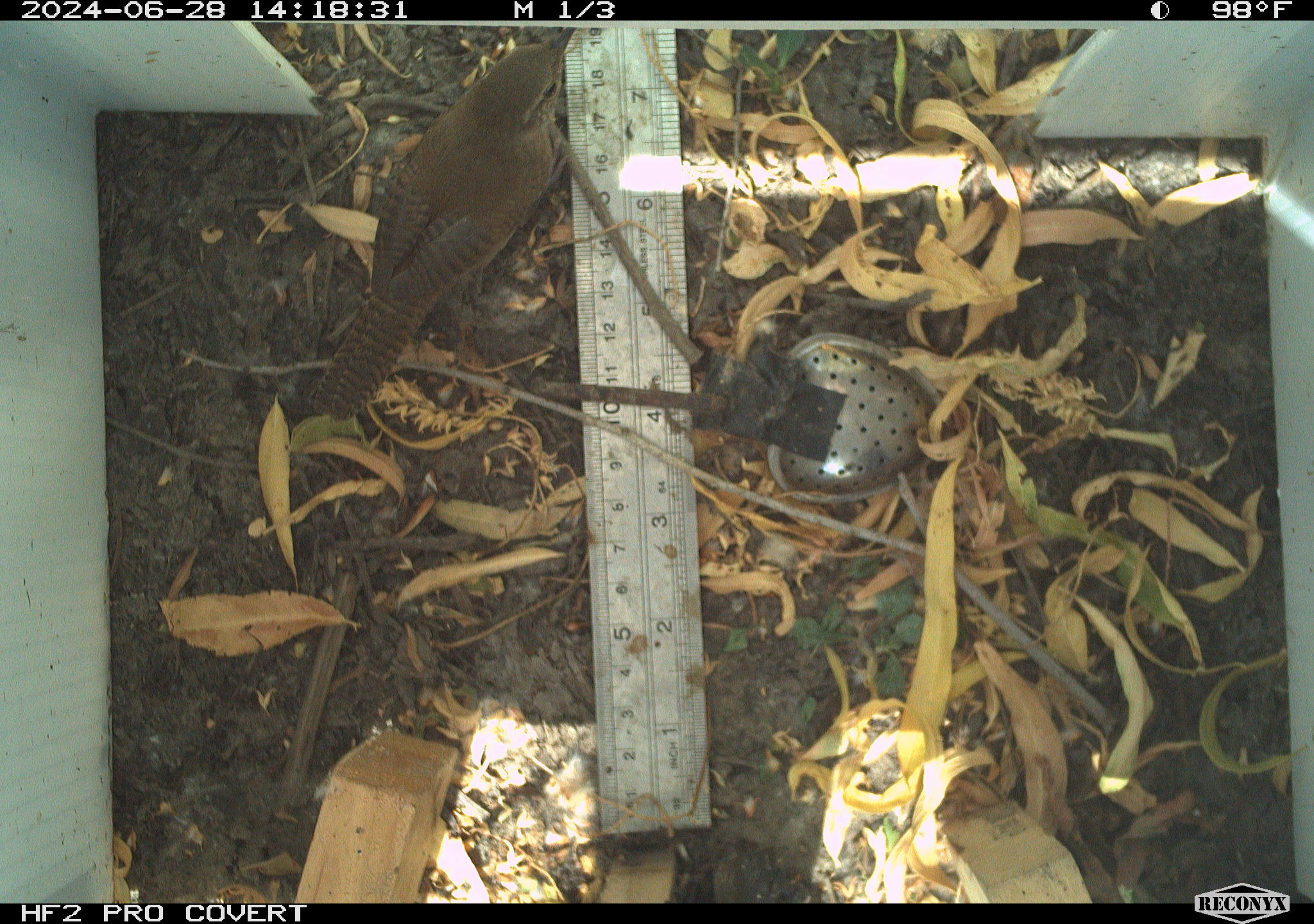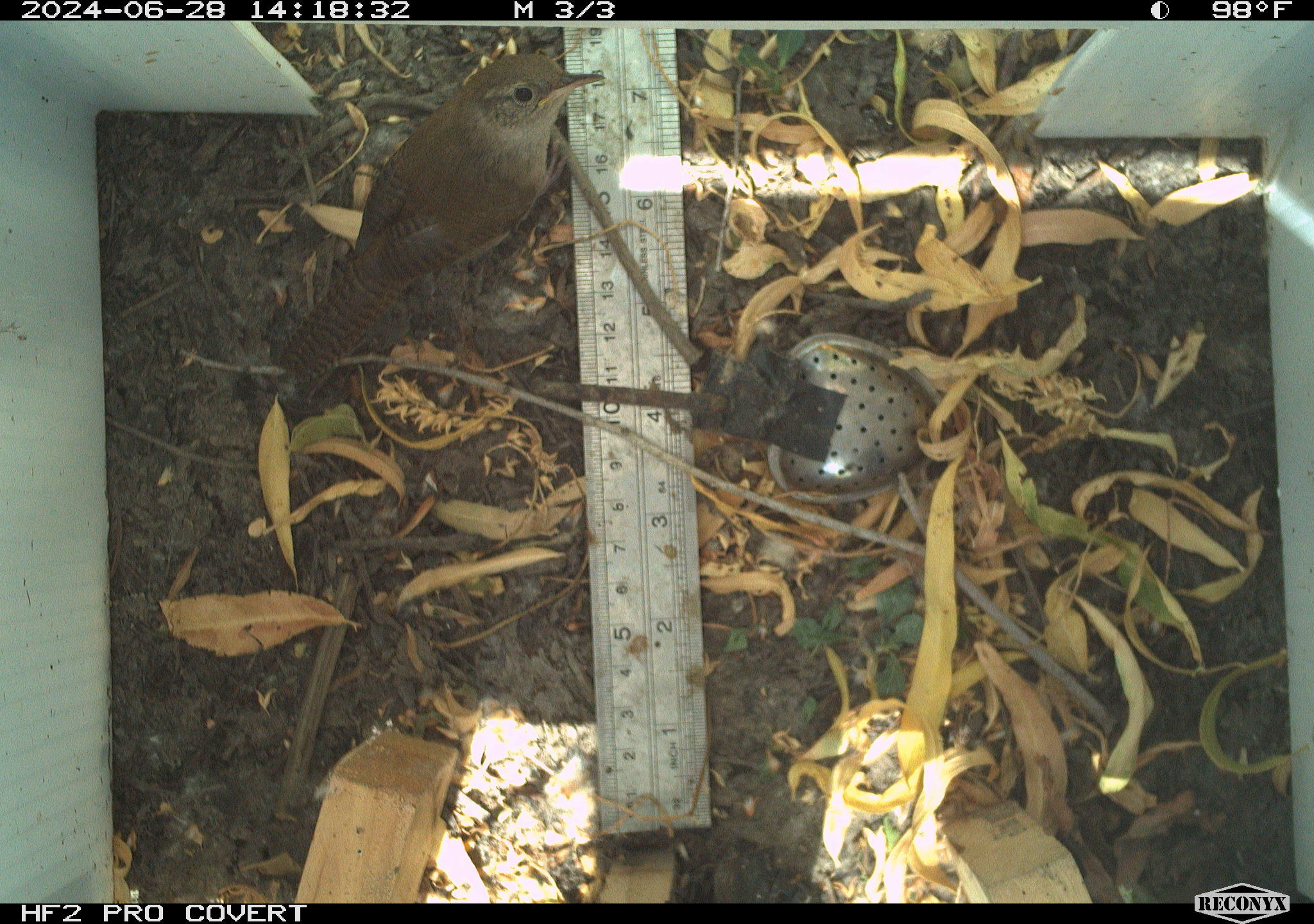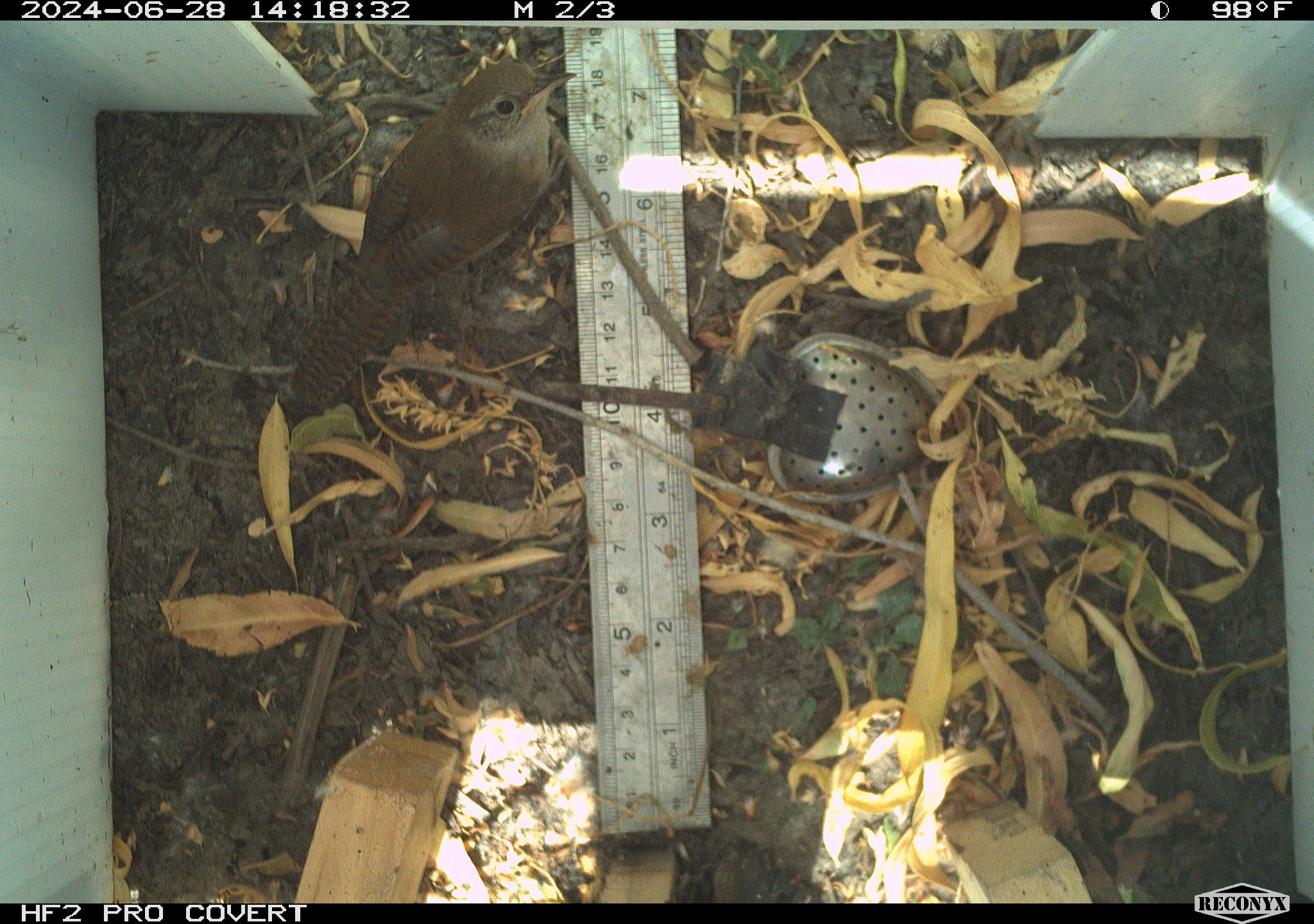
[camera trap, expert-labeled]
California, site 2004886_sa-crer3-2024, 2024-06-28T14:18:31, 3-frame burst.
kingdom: Animalia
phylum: Chordata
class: Aves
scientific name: Aves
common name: bird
Bird (Aves).